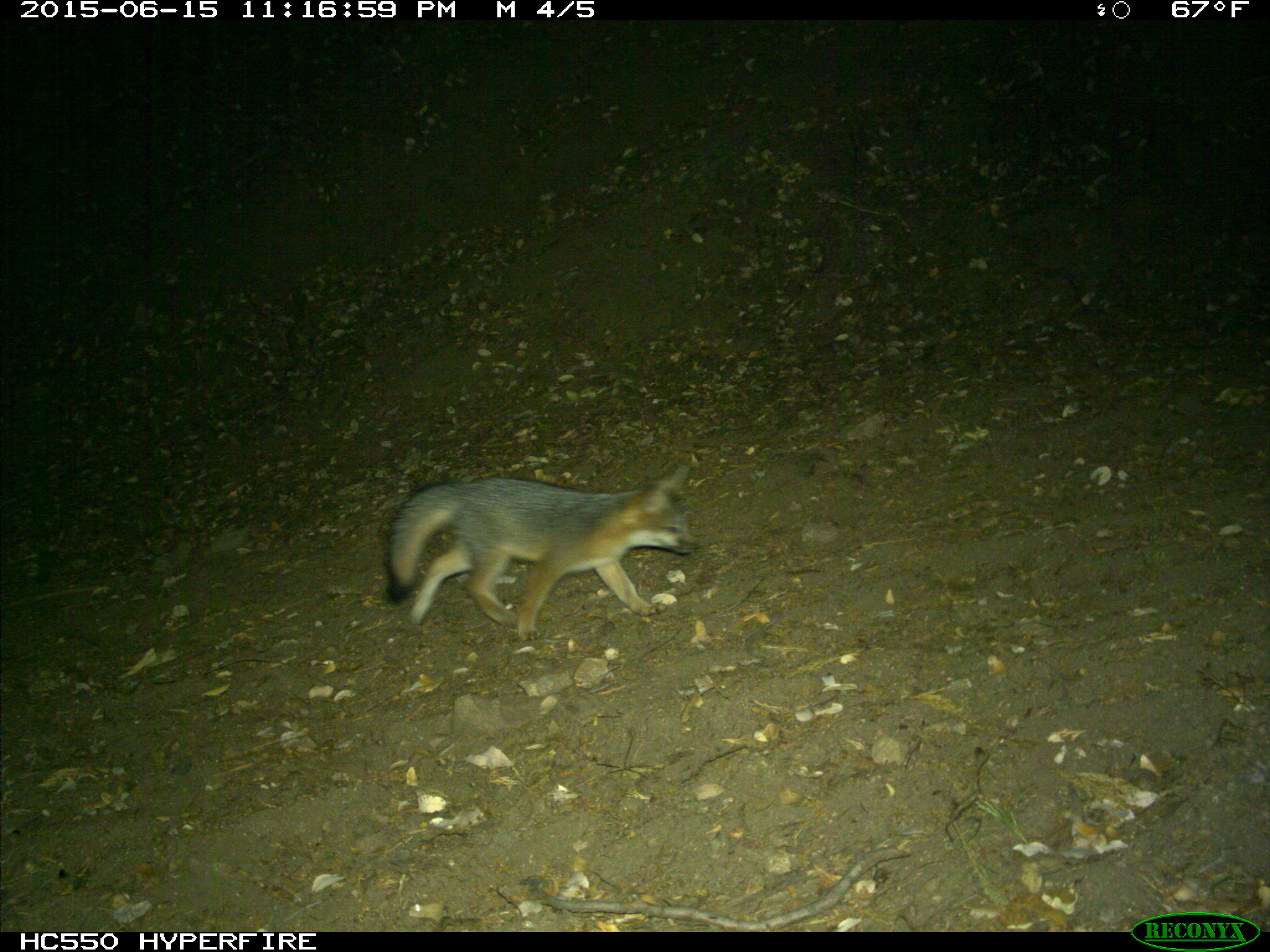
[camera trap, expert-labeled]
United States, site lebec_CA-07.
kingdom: Animalia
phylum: Chordata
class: Mammalia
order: Carnivora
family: Canidae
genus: Urocyon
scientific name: Urocyon cinereoargenteus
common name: gray fox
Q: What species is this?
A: Urocyon cinereoargenteus (gray fox).